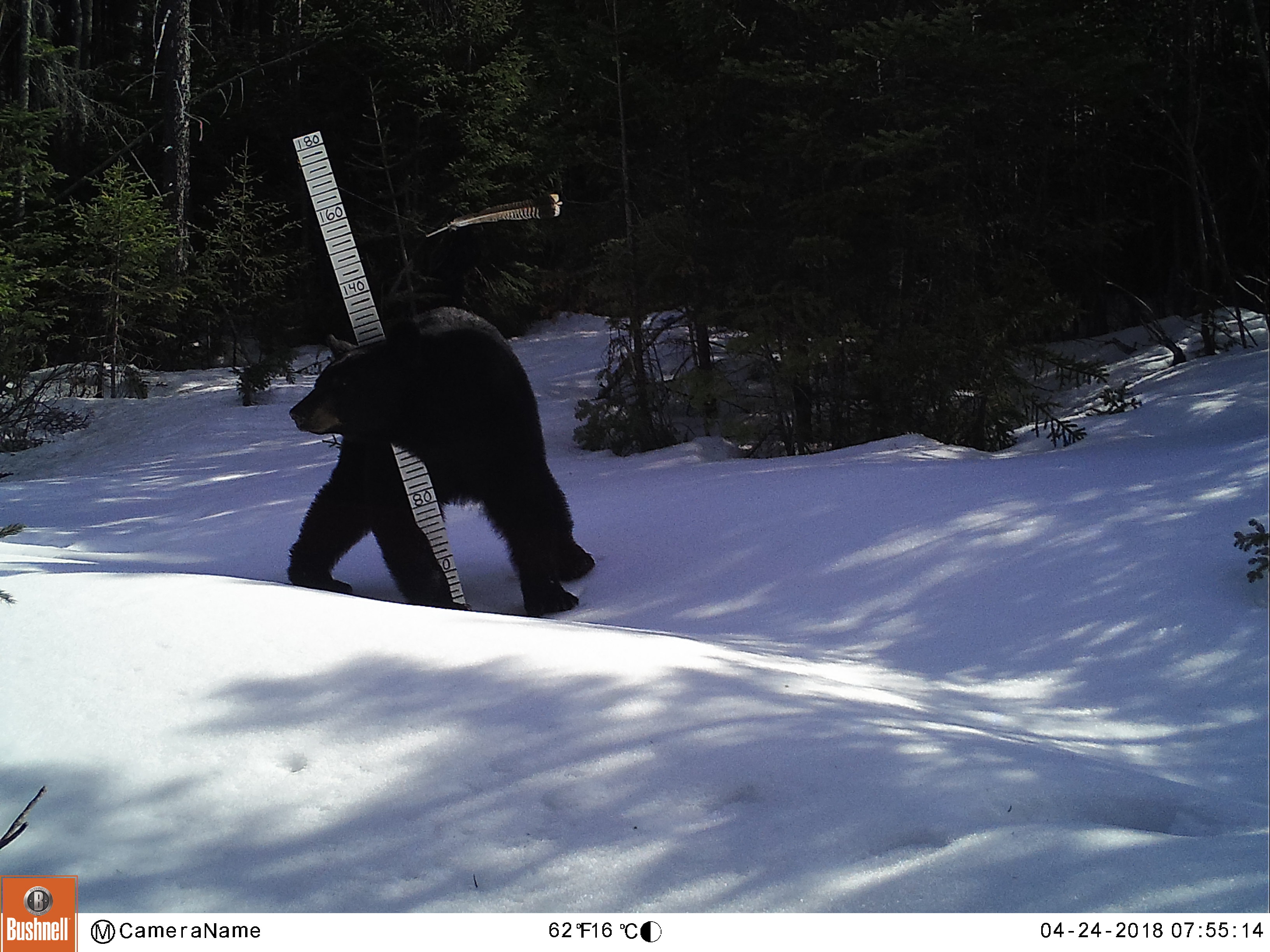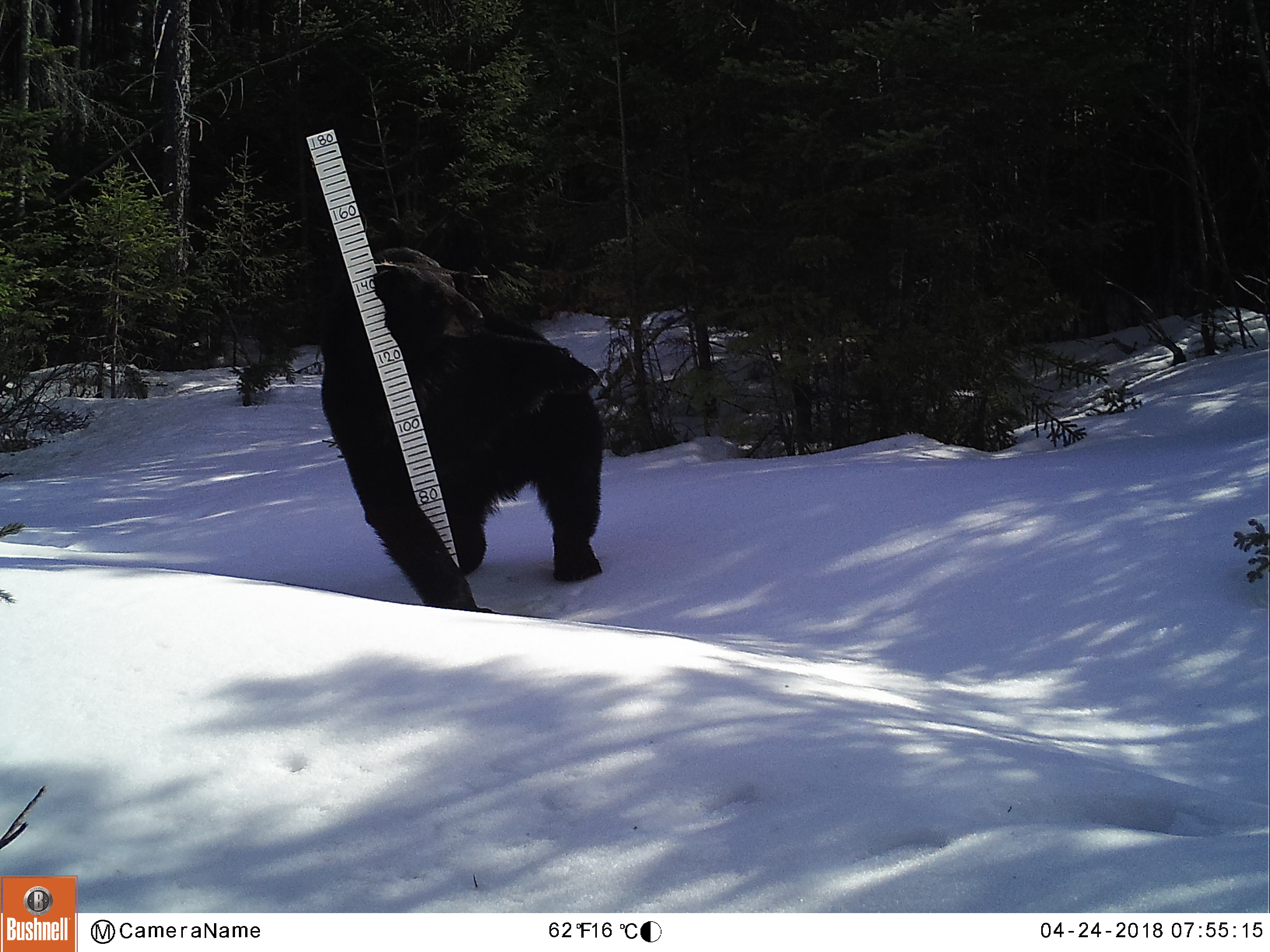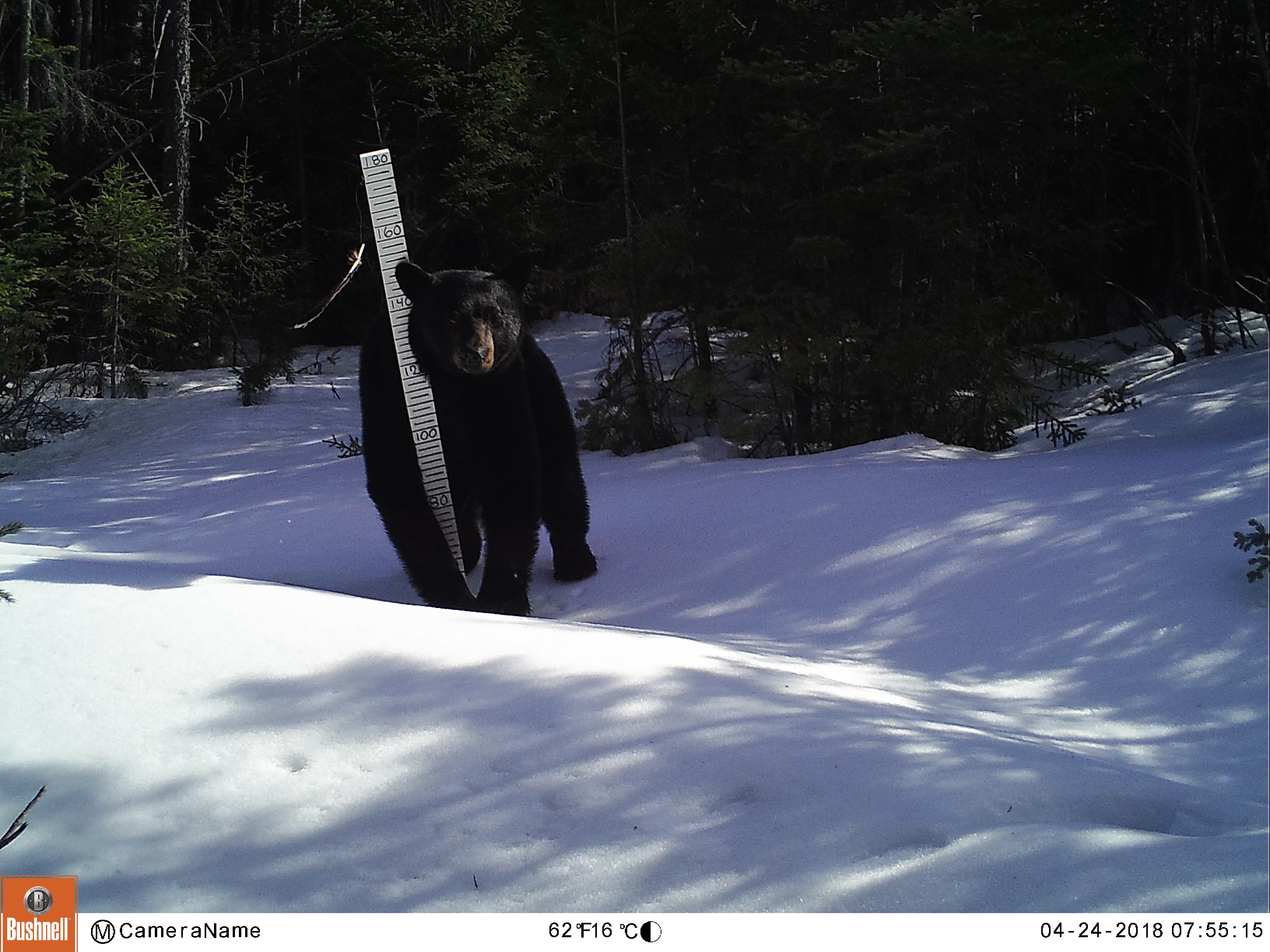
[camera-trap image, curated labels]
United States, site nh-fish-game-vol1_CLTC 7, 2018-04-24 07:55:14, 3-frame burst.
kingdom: Animalia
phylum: Chordata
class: Mammalia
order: Carnivora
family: Ursidae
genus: Ursus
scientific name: Ursus americanus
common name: black bear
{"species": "black bear (Ursus americanus)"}